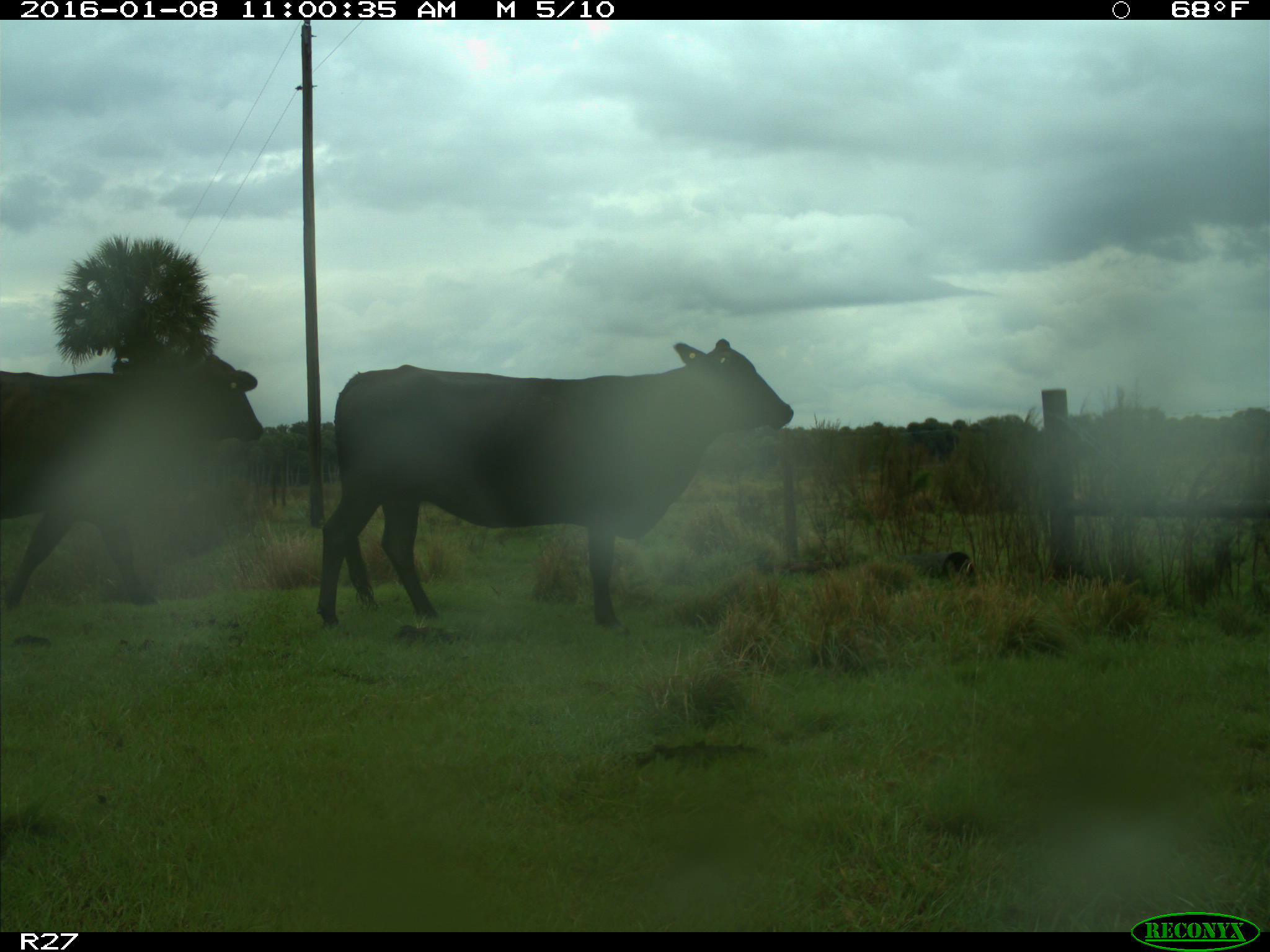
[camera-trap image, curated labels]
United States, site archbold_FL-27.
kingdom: Animalia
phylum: Chordata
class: Mammalia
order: Artiodactyla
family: Bovidae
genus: Bos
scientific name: Bos taurus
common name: domestic cow